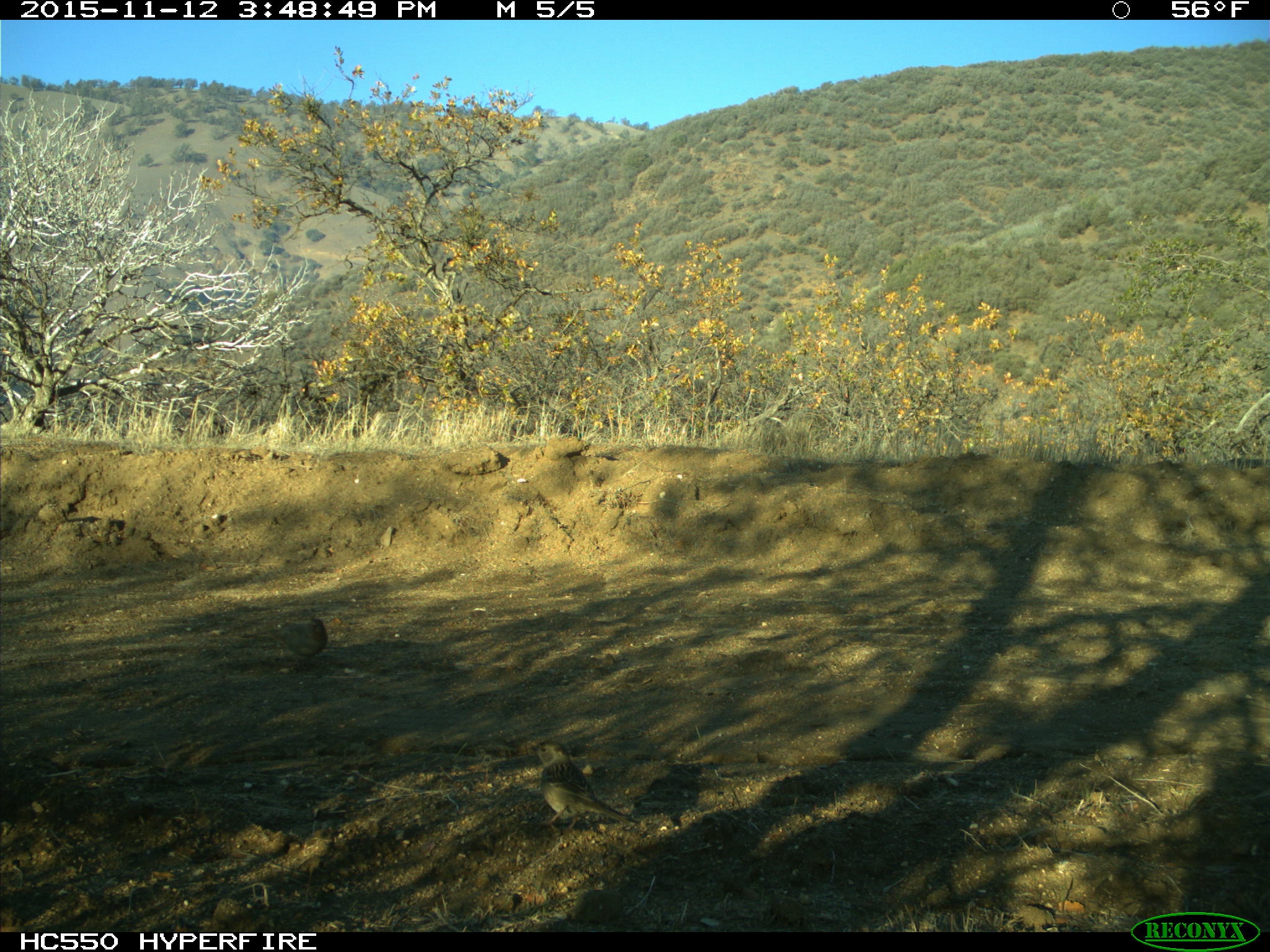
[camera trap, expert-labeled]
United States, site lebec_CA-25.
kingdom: Animalia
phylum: Chordata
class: Aves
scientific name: Aves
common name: birds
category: unidentified bird